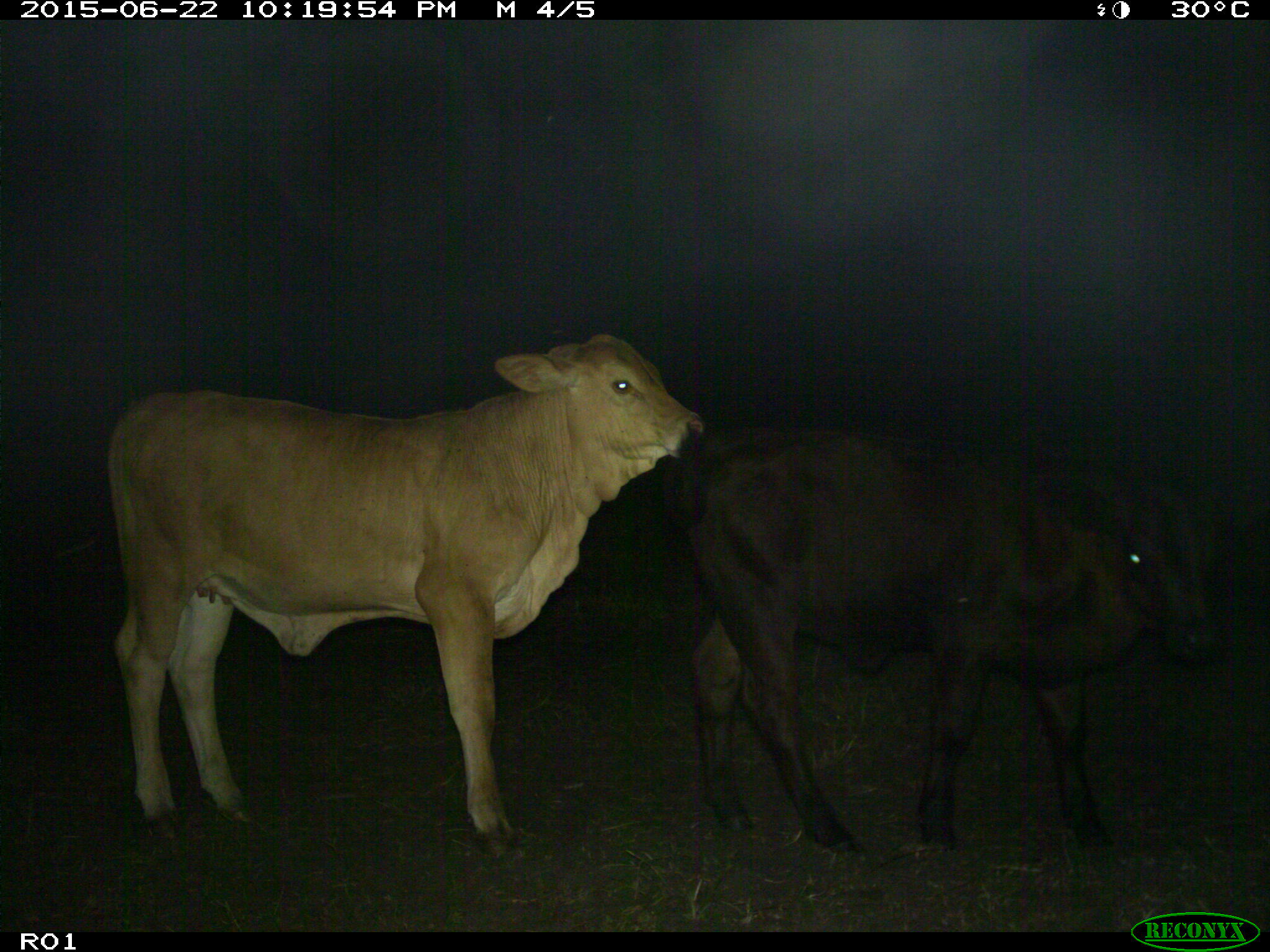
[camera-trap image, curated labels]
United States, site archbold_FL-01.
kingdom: Animalia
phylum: Chordata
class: Mammalia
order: Artiodactyla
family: Bovidae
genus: Bos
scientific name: Bos taurus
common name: domestic cow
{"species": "Bos taurus (domestic cow)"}